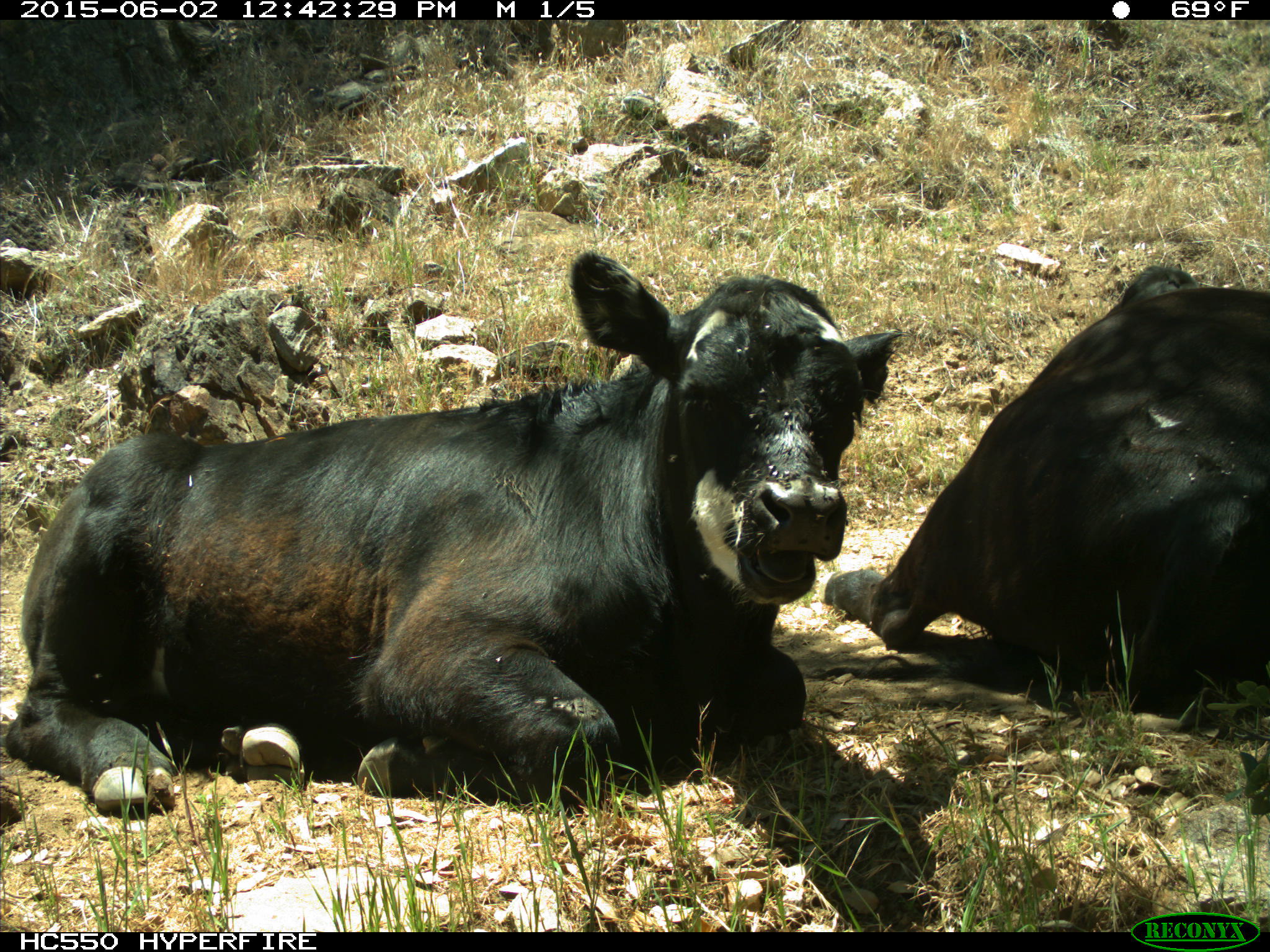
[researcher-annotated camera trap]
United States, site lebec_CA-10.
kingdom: Animalia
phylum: Chordata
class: Mammalia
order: Artiodactyla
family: Bovidae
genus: Bos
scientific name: Bos taurus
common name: domestic cow